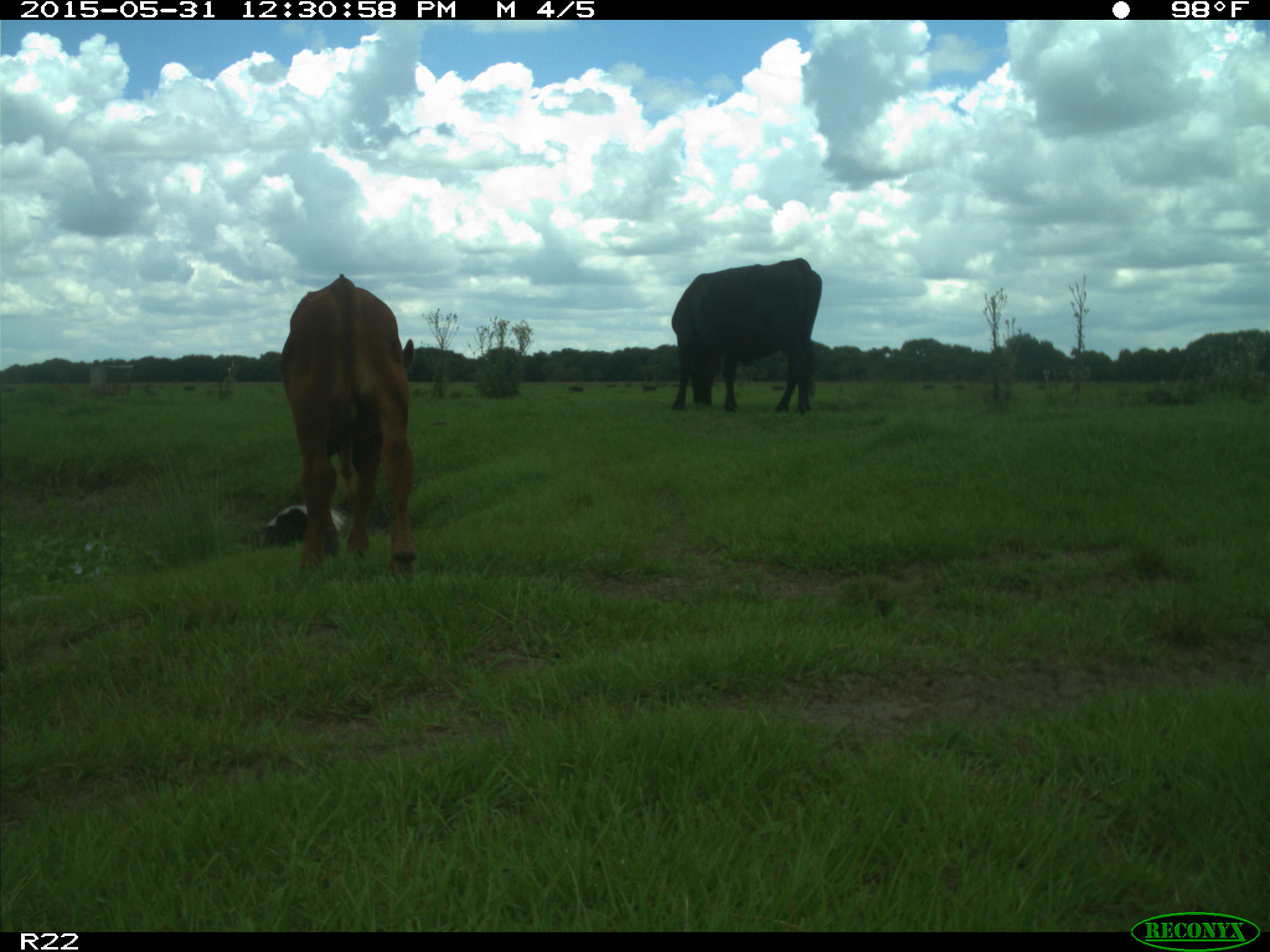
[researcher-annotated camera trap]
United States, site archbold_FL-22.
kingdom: Animalia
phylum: Chordata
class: Mammalia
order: Artiodactyla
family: Bovidae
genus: Bos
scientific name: Bos taurus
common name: domestic cow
Bos taurus (domestic cow).